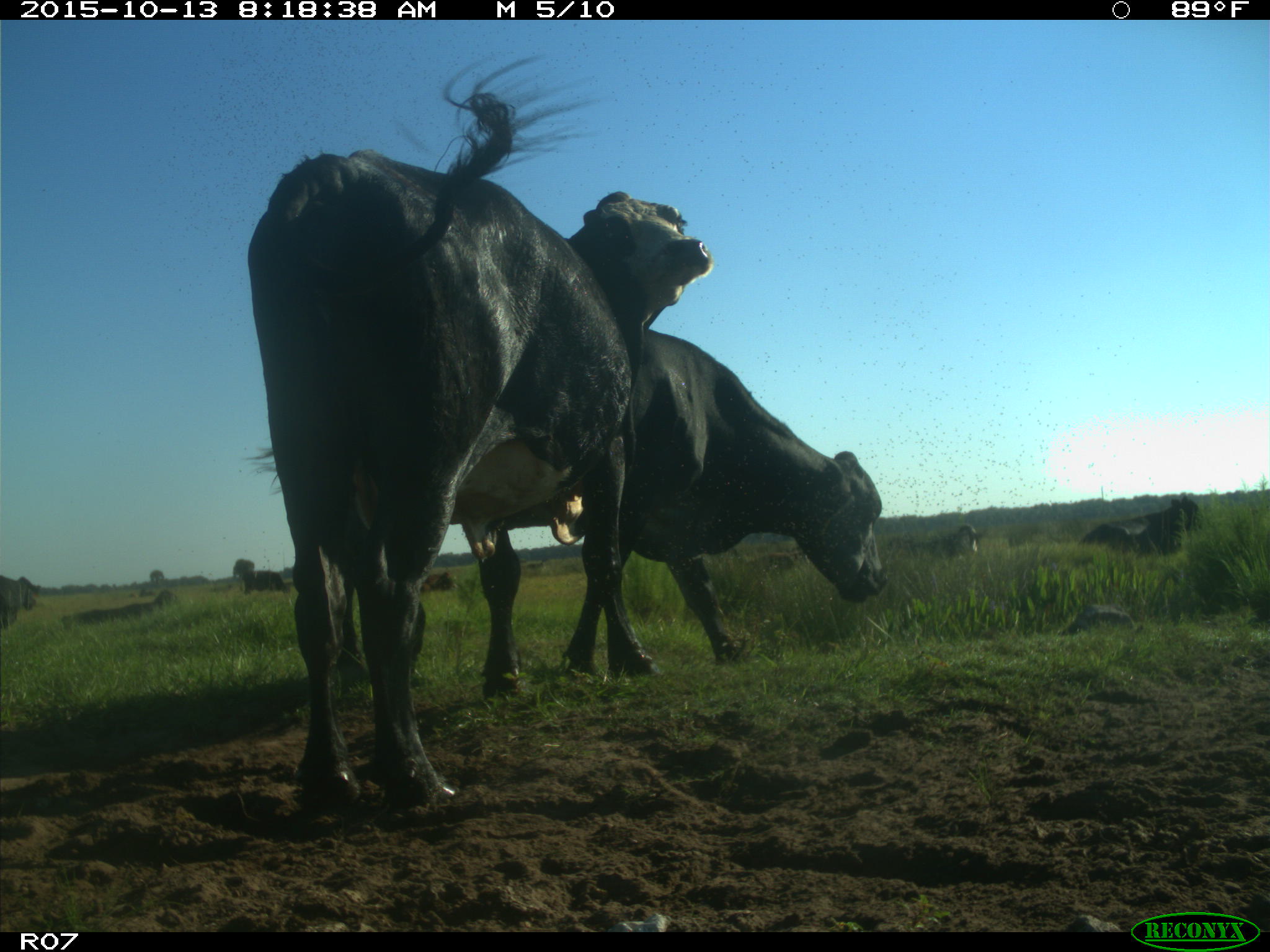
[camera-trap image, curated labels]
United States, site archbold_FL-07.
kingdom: Animalia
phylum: Chordata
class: Mammalia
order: Artiodactyla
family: Bovidae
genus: Bos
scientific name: Bos taurus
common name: domestic cow